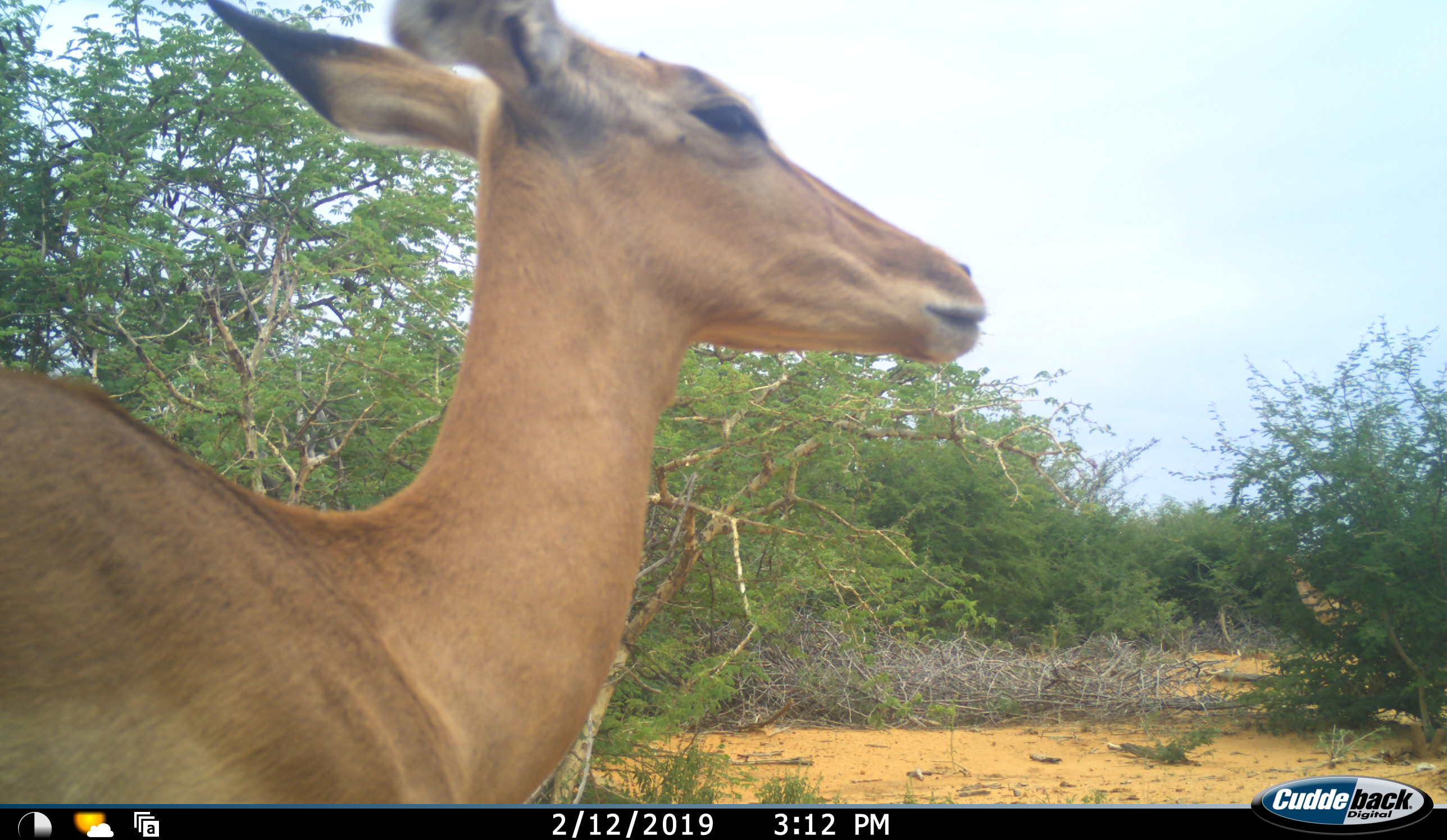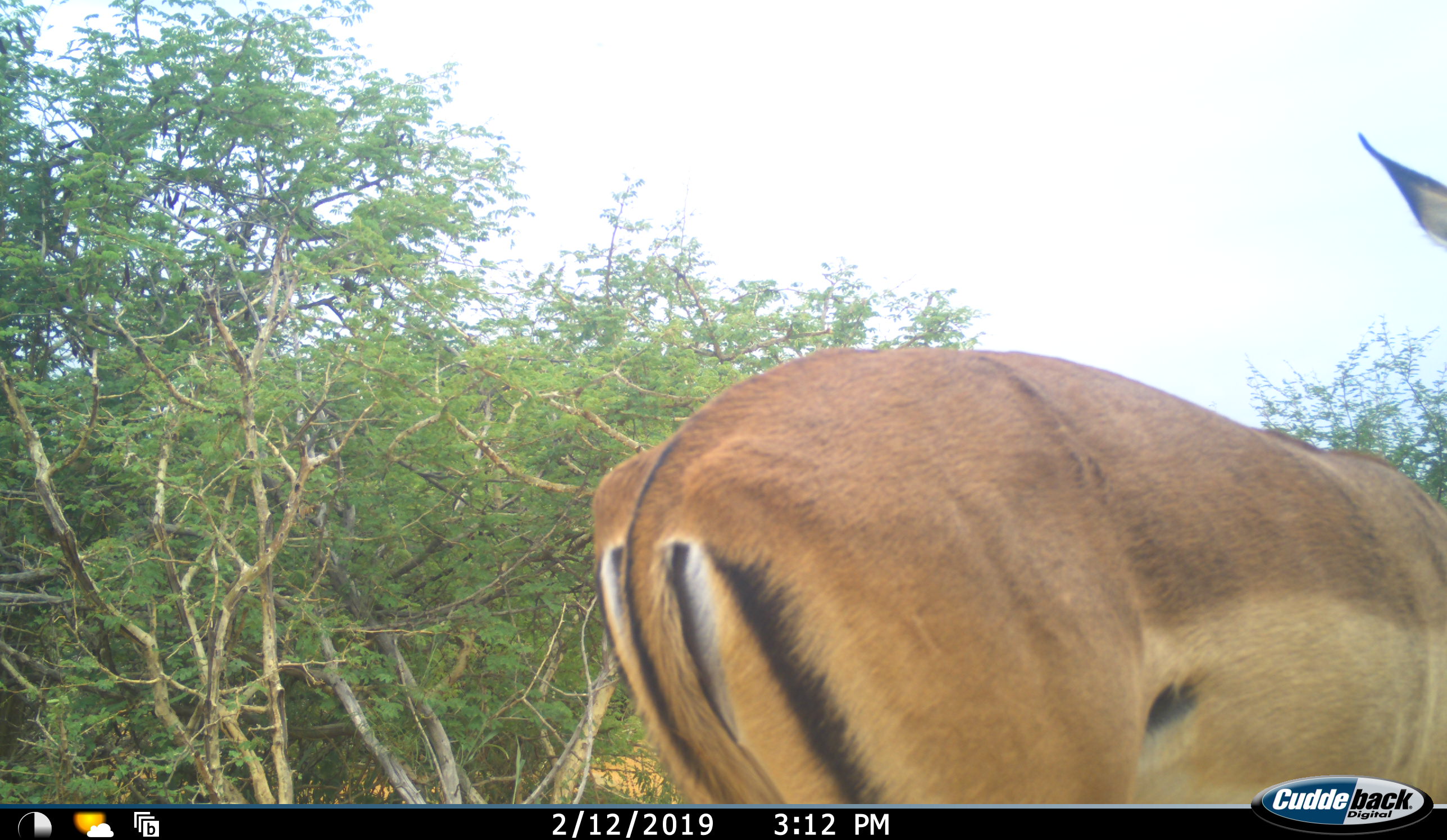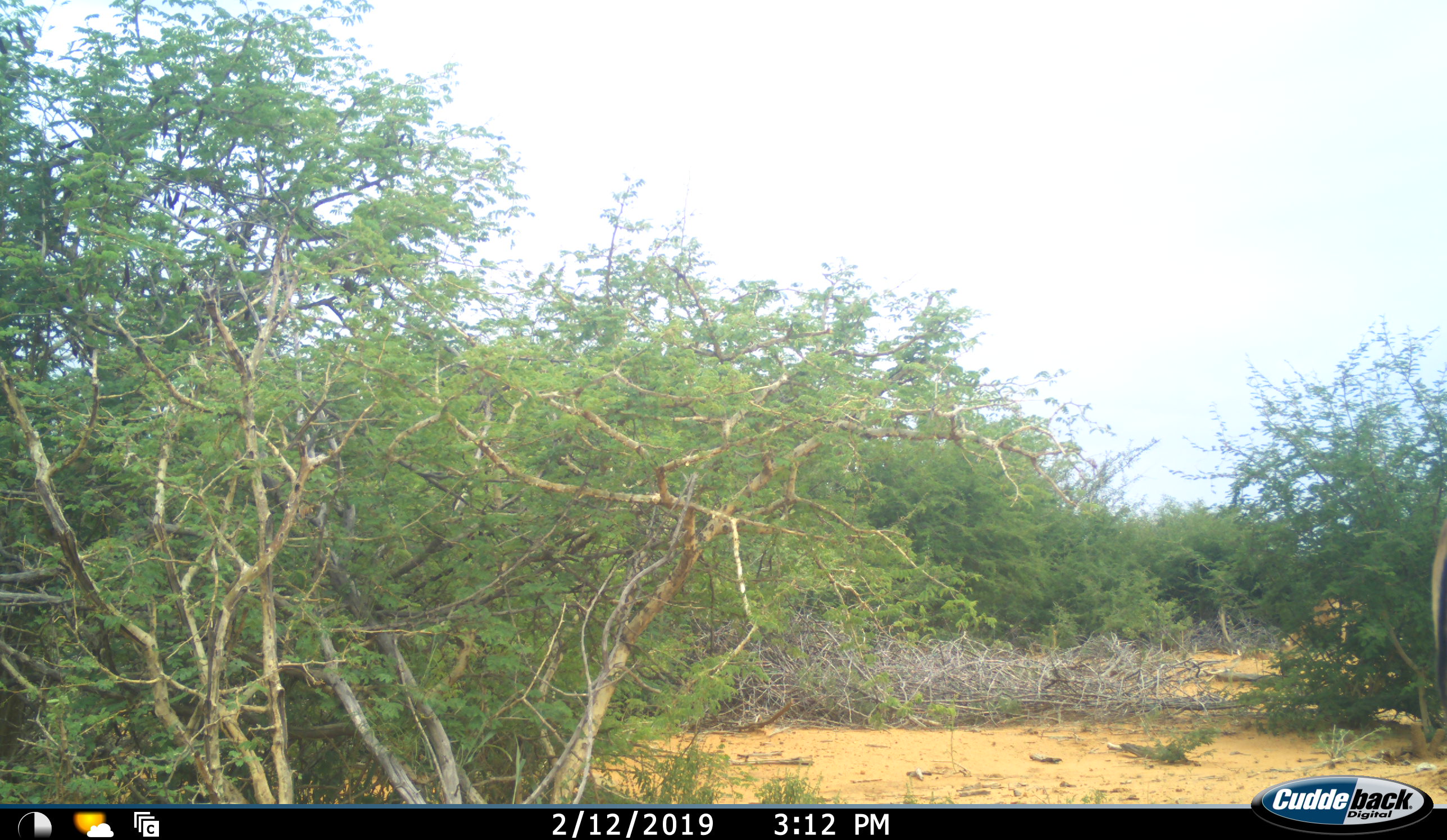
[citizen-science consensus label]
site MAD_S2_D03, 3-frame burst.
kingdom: Animalia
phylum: Chordata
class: Mammalia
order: Artiodactyla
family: Bovidae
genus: Aepyceros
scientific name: Aepyceros melampus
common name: impala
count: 1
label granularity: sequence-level